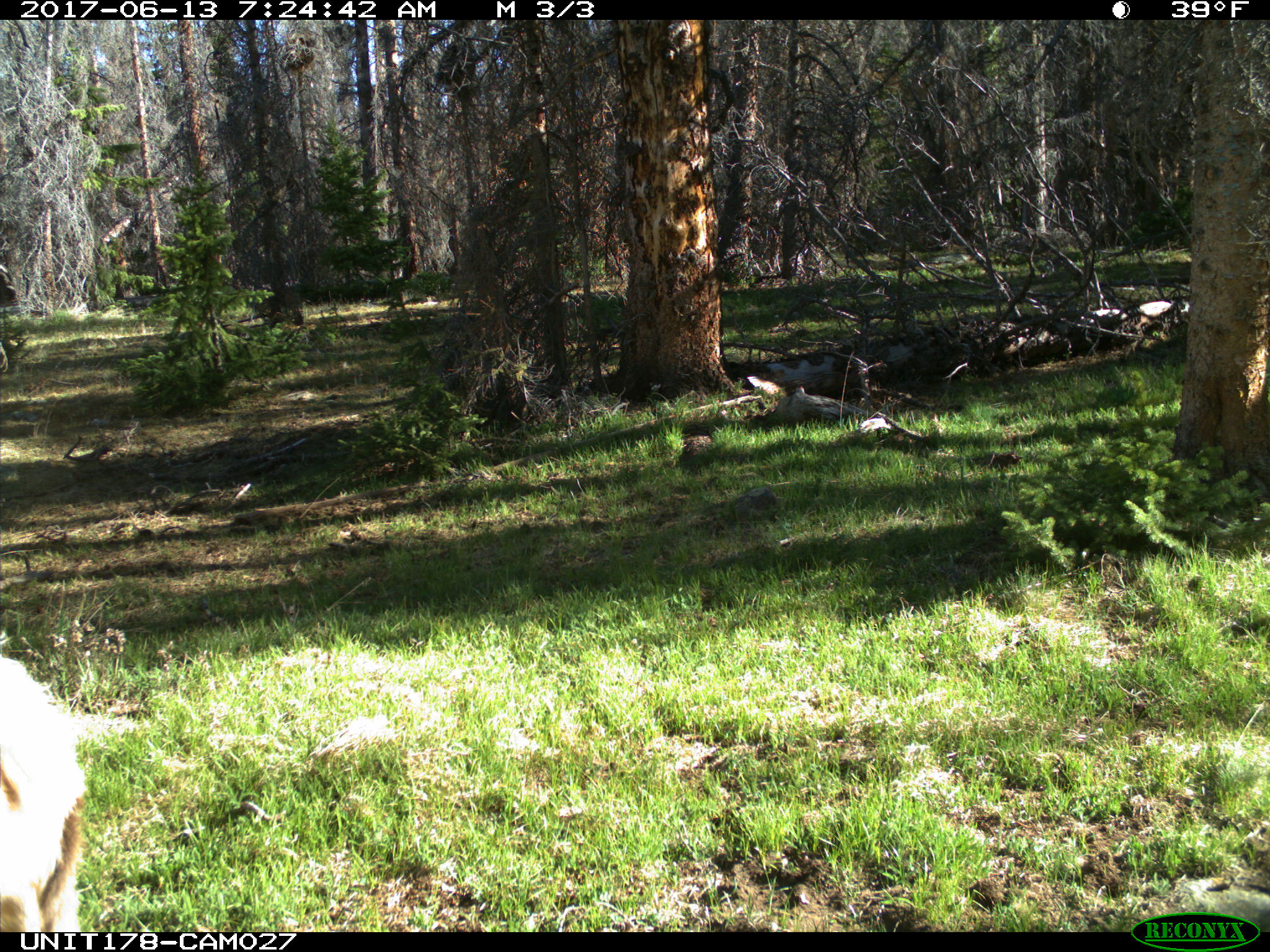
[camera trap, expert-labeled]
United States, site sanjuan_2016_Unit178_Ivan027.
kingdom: Animalia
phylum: Chordata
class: Mammalia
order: Artiodactyla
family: Cervidae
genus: Cervus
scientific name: Cervus elaphus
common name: red deer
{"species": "Cervus elaphus (red deer)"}